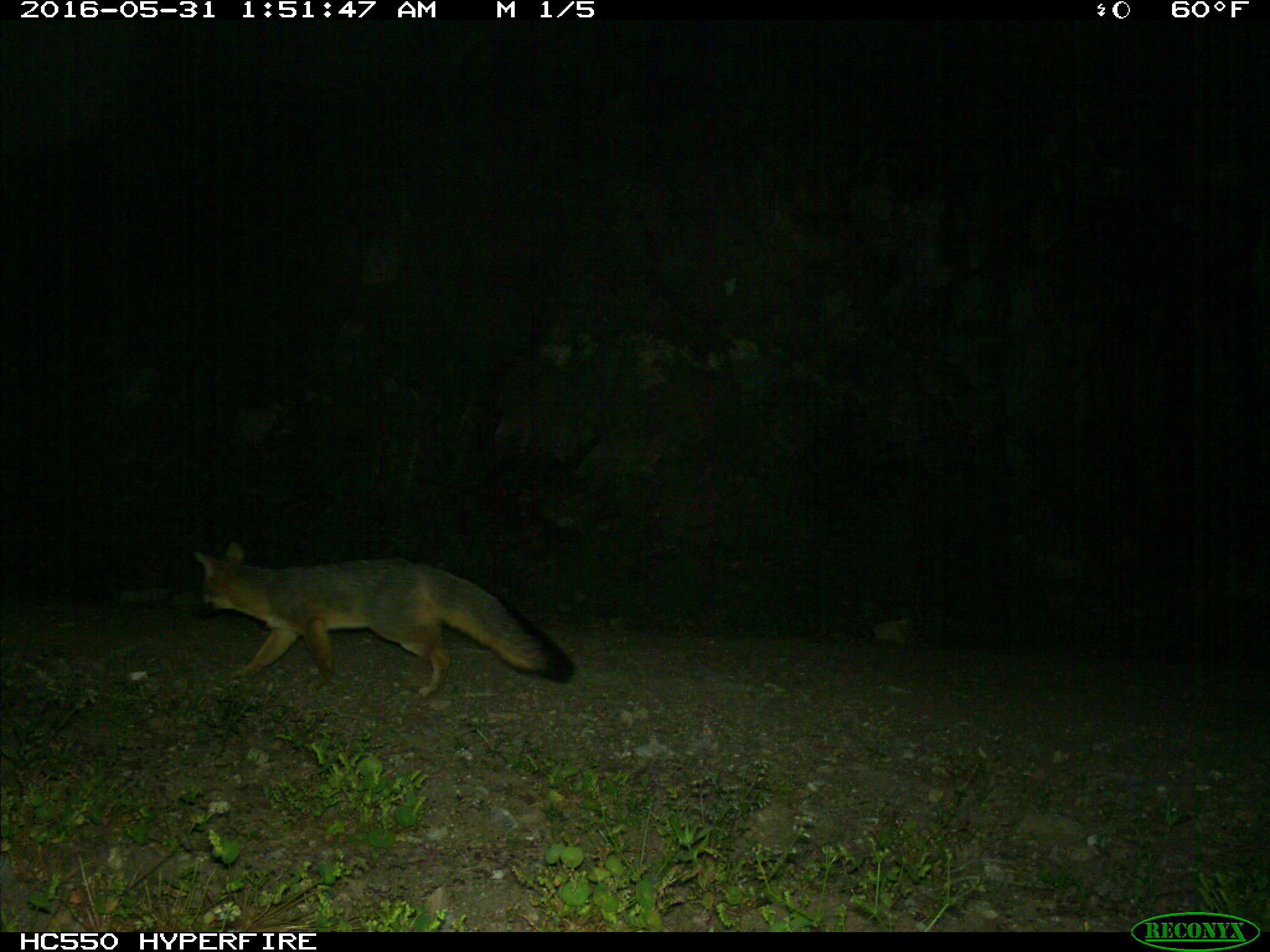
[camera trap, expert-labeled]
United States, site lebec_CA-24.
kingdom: Animalia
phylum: Chordata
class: Mammalia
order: Carnivora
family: Canidae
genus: Urocyon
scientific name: Urocyon cinereoargenteus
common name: gray fox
Urocyon cinereoargenteus (gray fox).